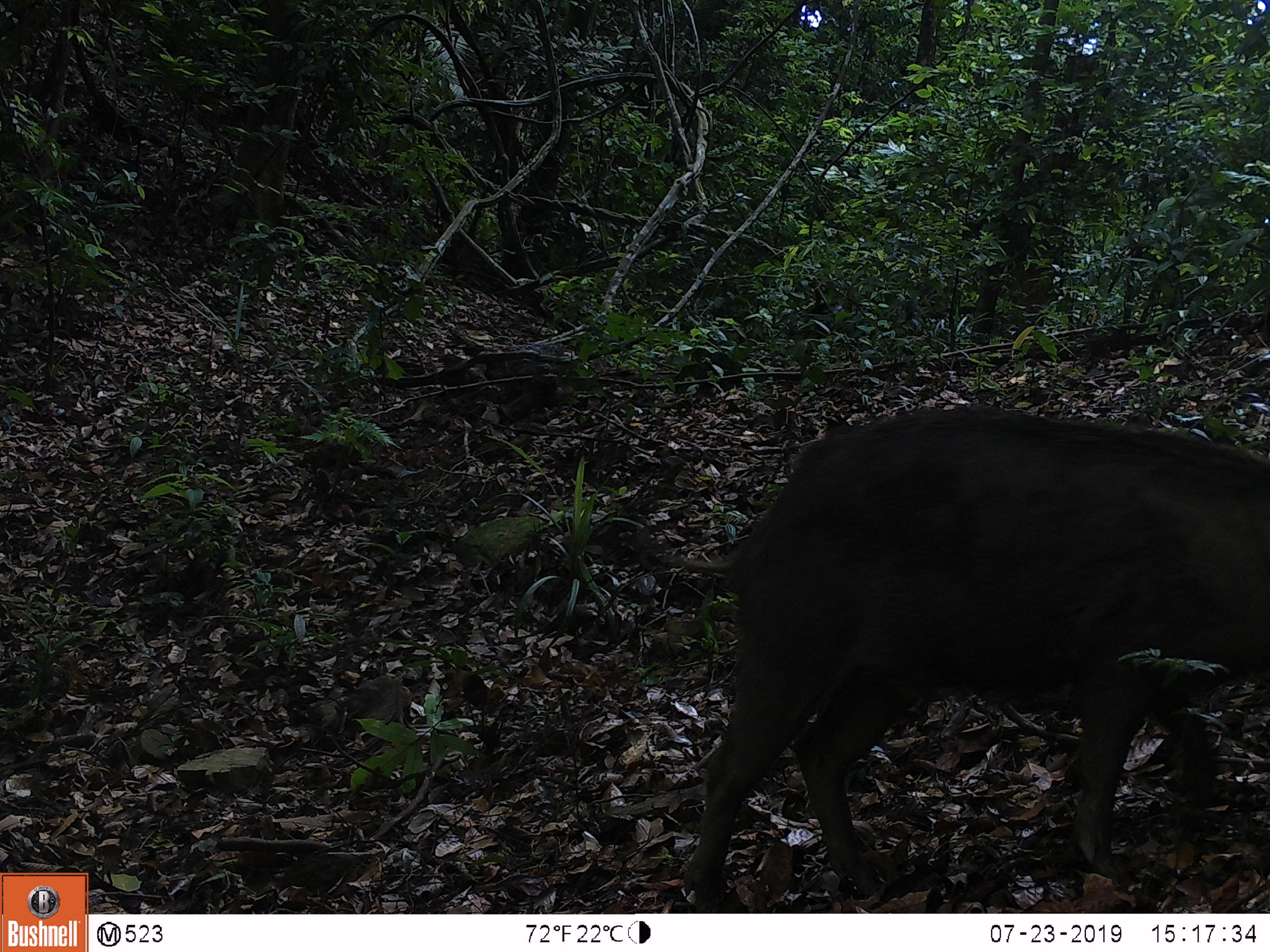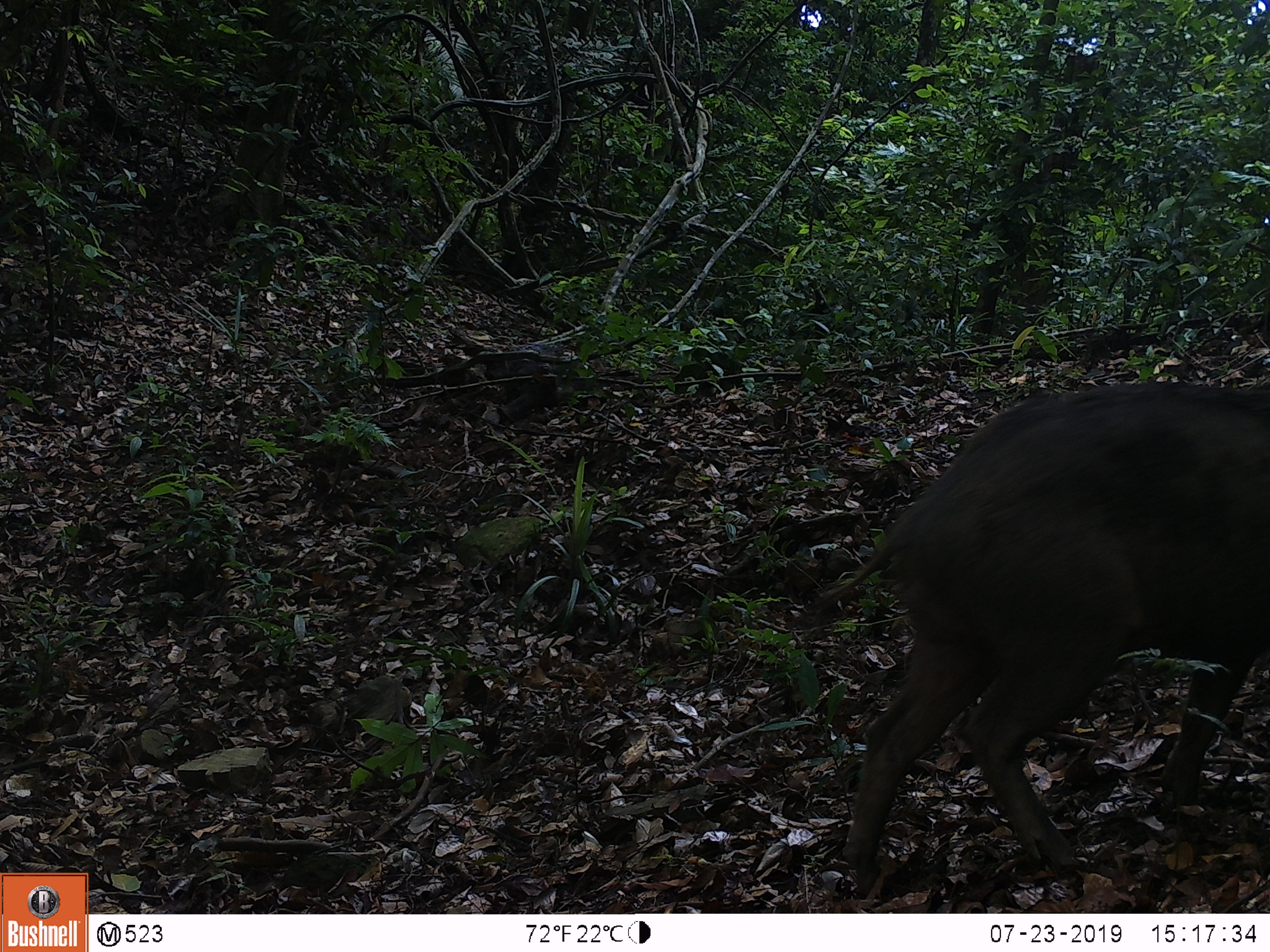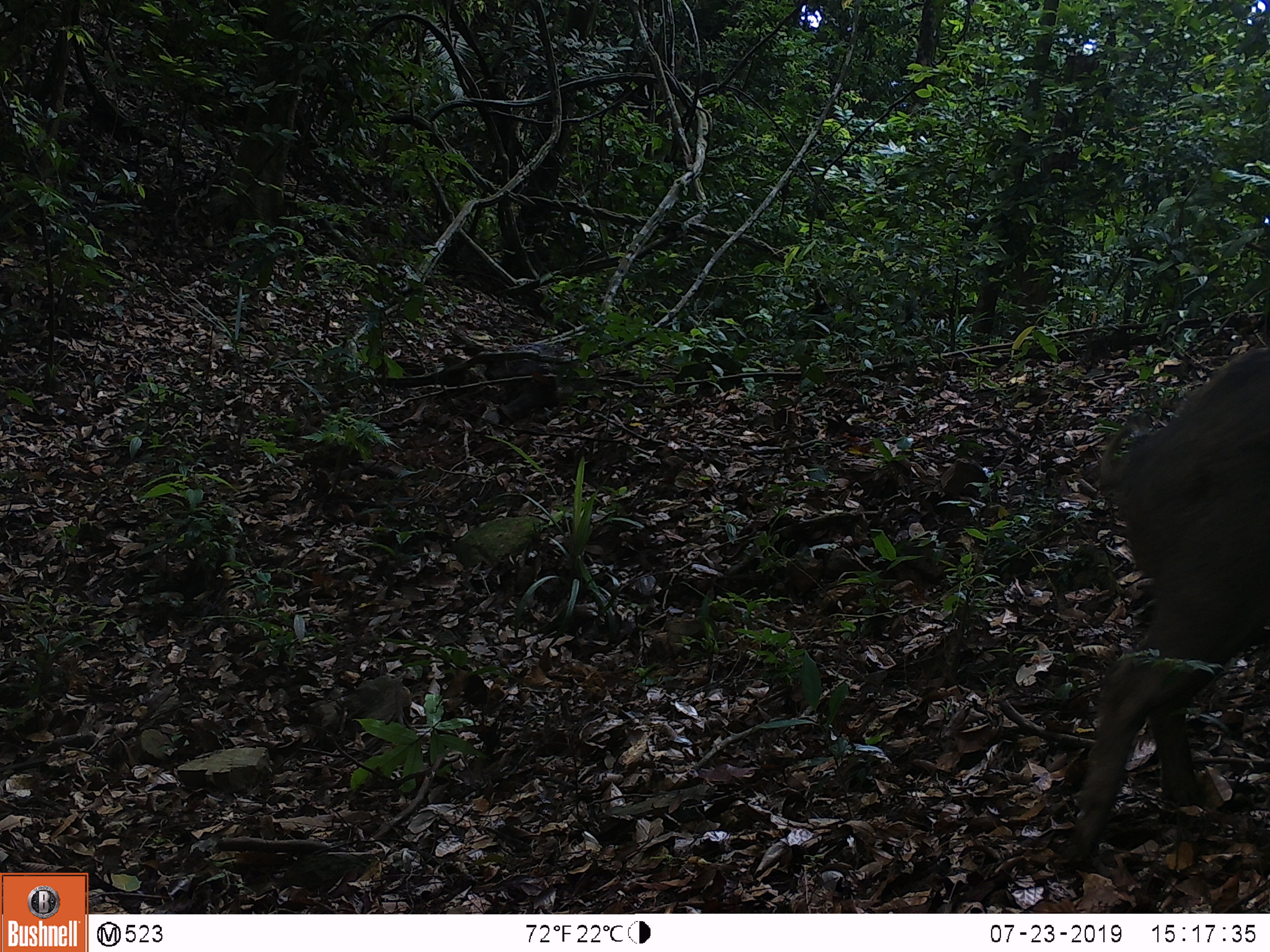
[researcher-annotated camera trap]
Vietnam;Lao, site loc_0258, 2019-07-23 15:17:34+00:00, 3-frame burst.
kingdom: Animalia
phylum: Chordata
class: Mammalia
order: Artiodactyla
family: Suidae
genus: Sus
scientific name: Sus scrofa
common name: eurasian wild pig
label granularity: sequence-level